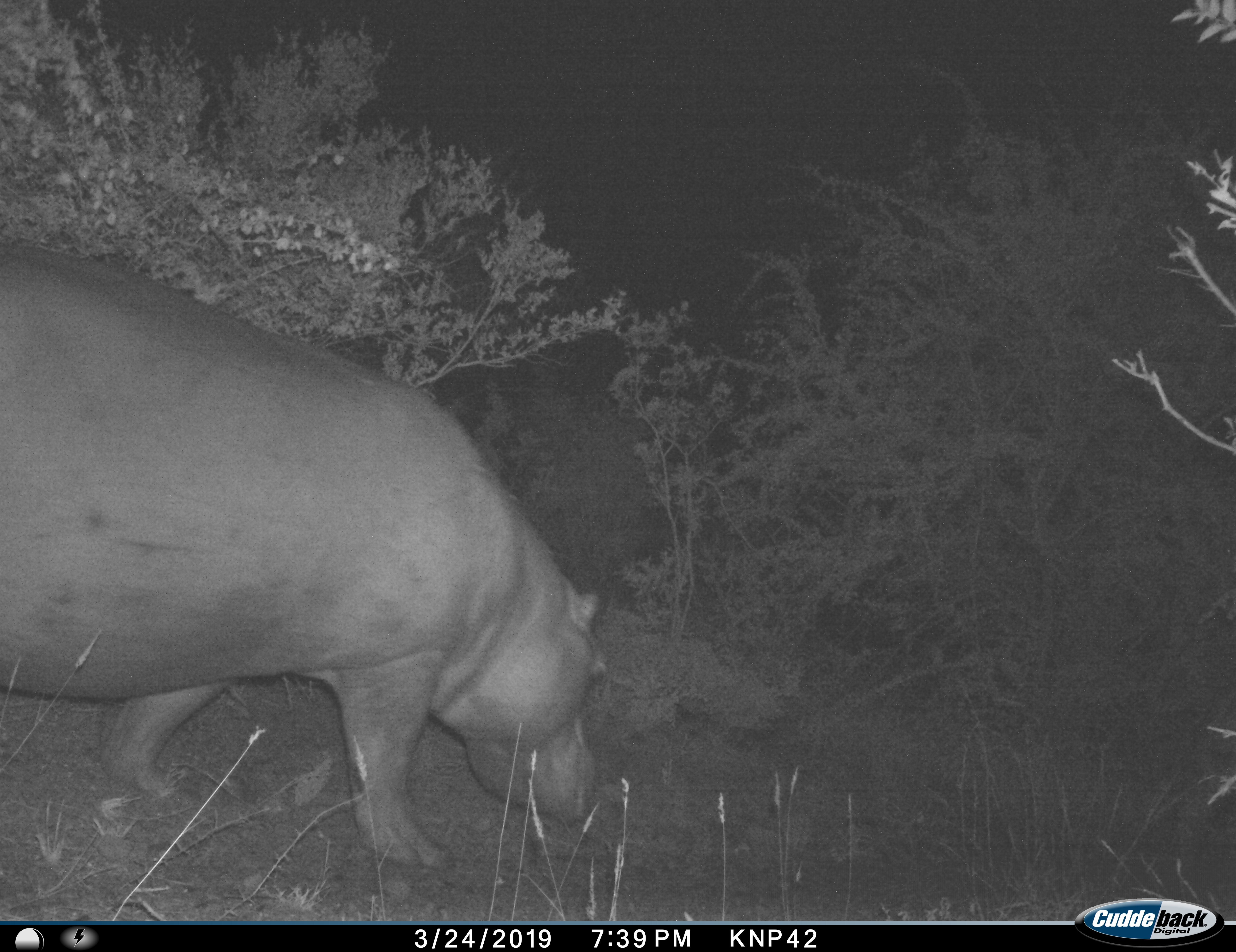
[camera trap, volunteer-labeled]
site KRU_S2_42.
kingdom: Animalia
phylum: Chordata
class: Mammalia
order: Artiodactyla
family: Hippopotamidae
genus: Hippopotamus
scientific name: Hippopotamus amphibius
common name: hippopotamus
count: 1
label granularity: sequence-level